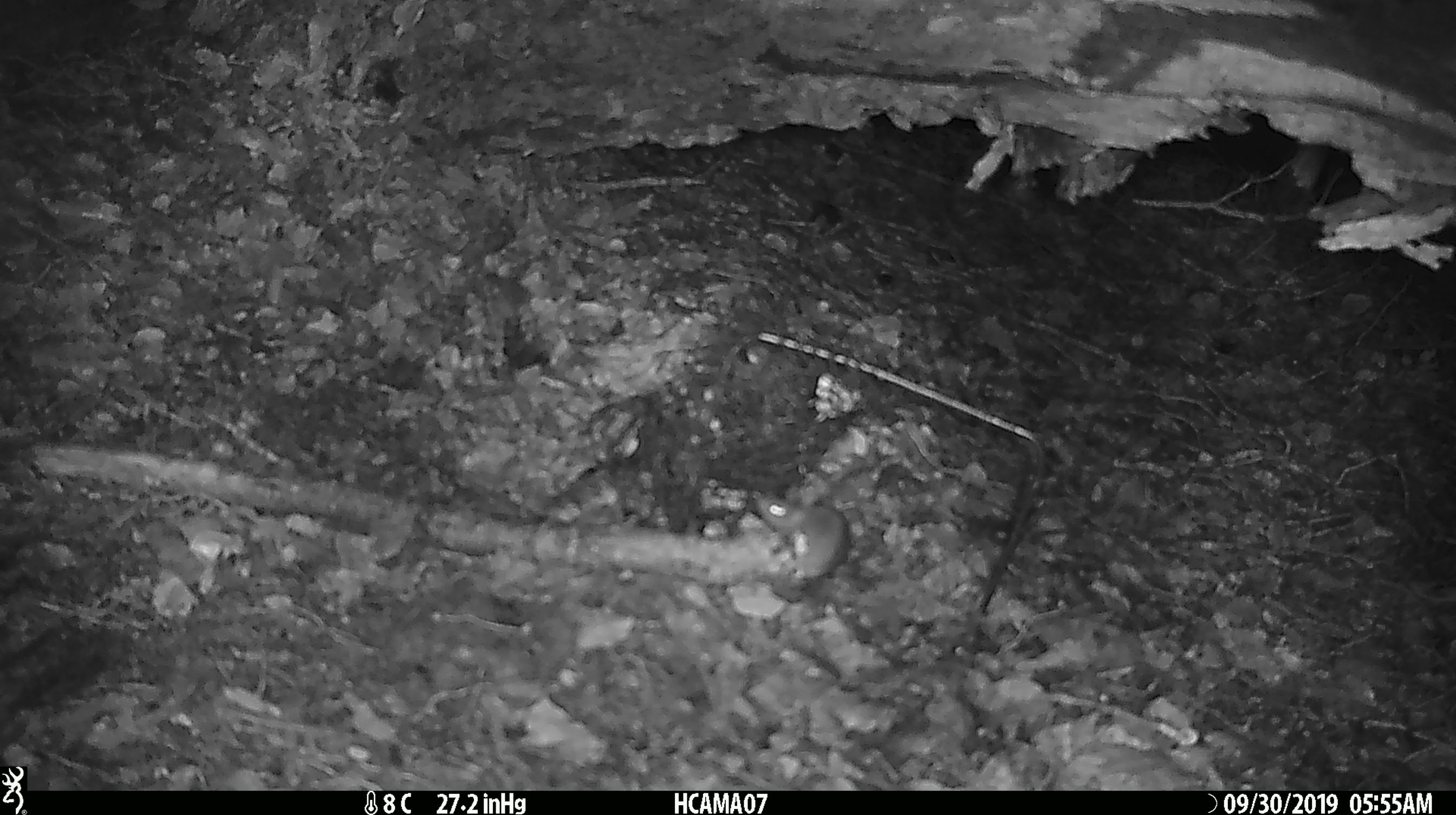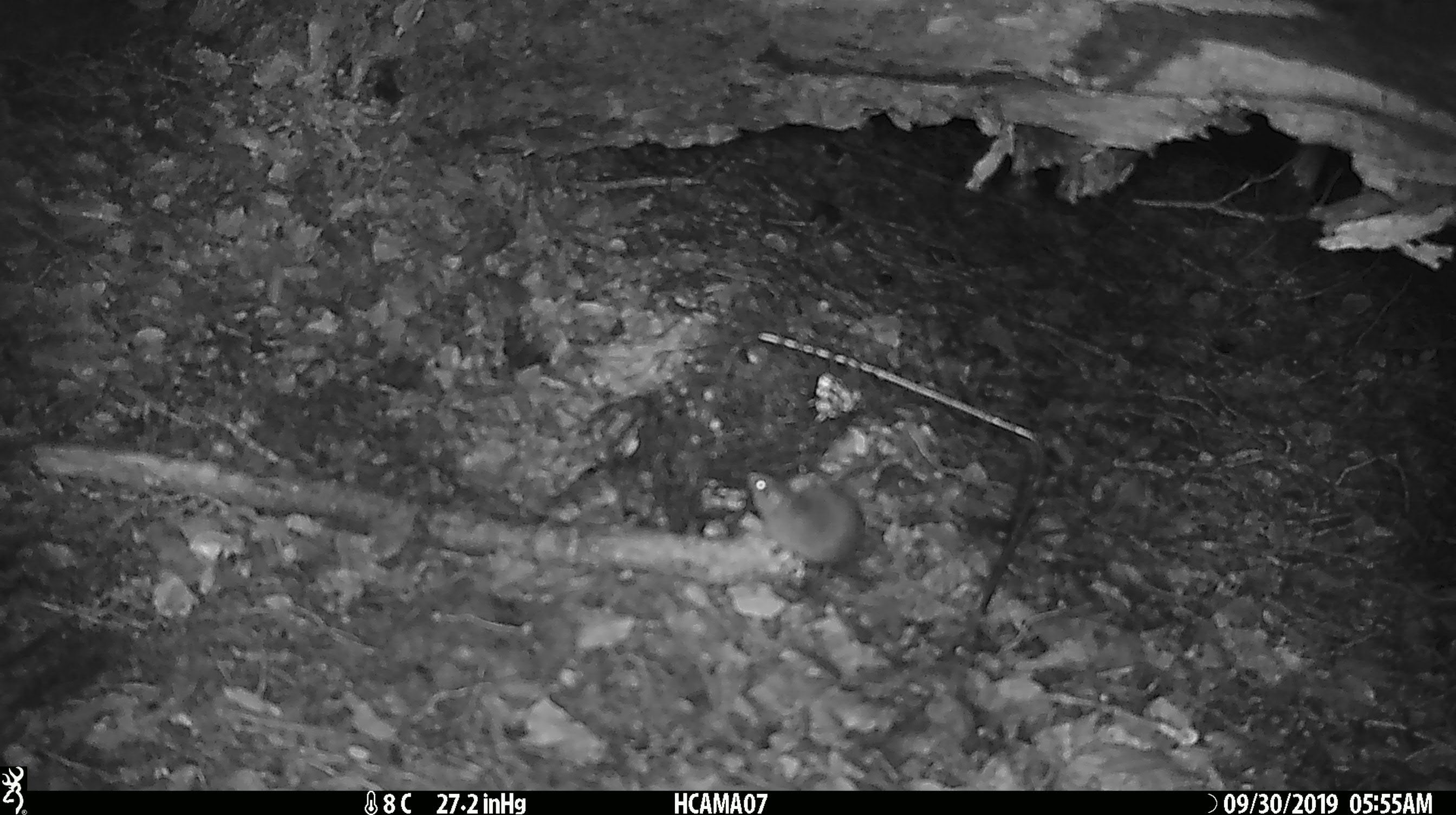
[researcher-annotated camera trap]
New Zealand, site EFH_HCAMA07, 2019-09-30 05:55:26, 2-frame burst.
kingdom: Animalia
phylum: Chordata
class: Mammalia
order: Rodentia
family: Muridae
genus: Mus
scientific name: Mus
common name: mouse